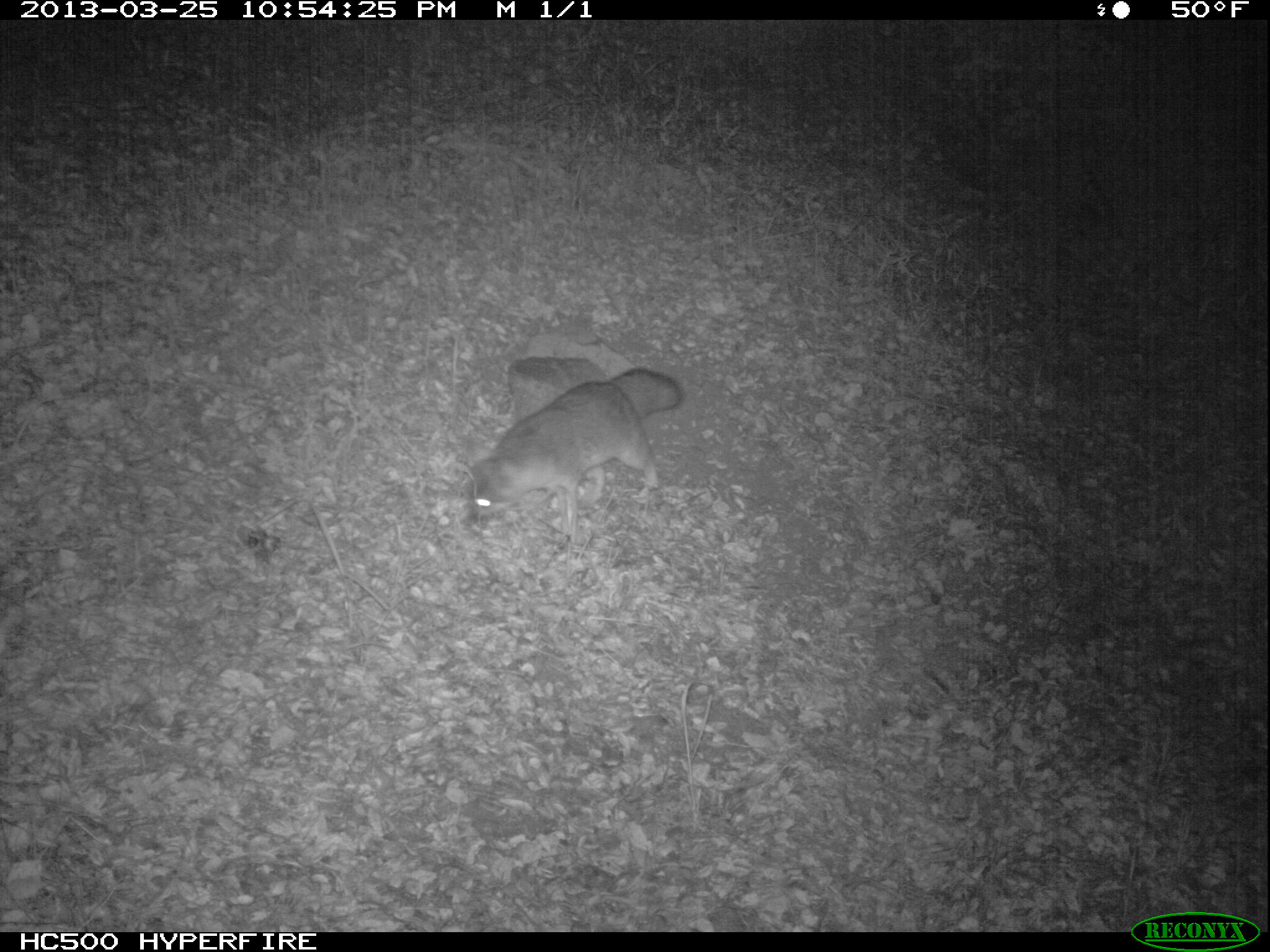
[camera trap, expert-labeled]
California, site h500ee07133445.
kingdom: Animalia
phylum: Chordata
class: Mammalia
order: Carnivora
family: Canidae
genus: Urocyon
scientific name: Urocyon littoralis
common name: island fox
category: fox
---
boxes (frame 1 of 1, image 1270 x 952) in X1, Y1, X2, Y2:
fox: 456, 366, 681, 536